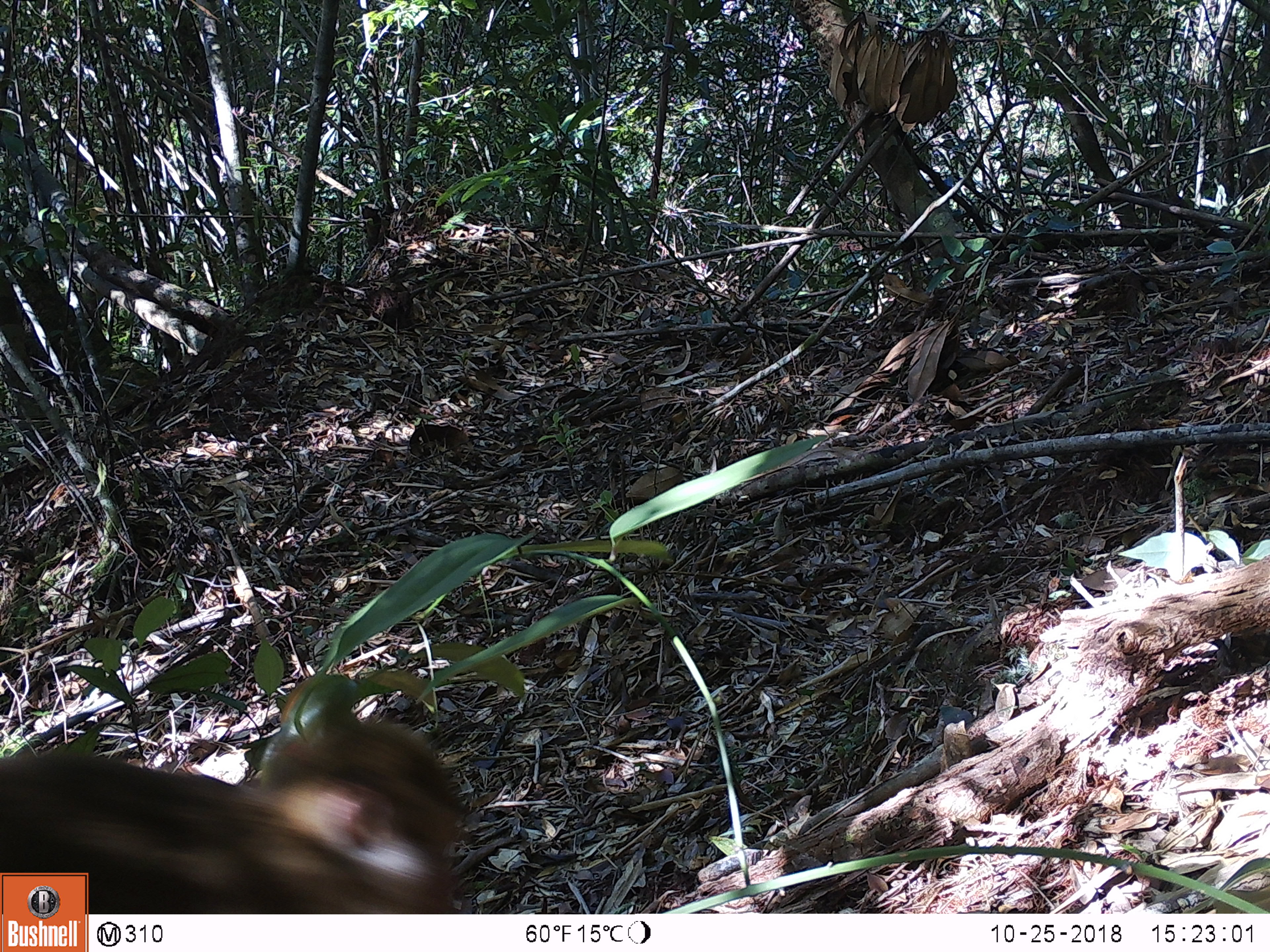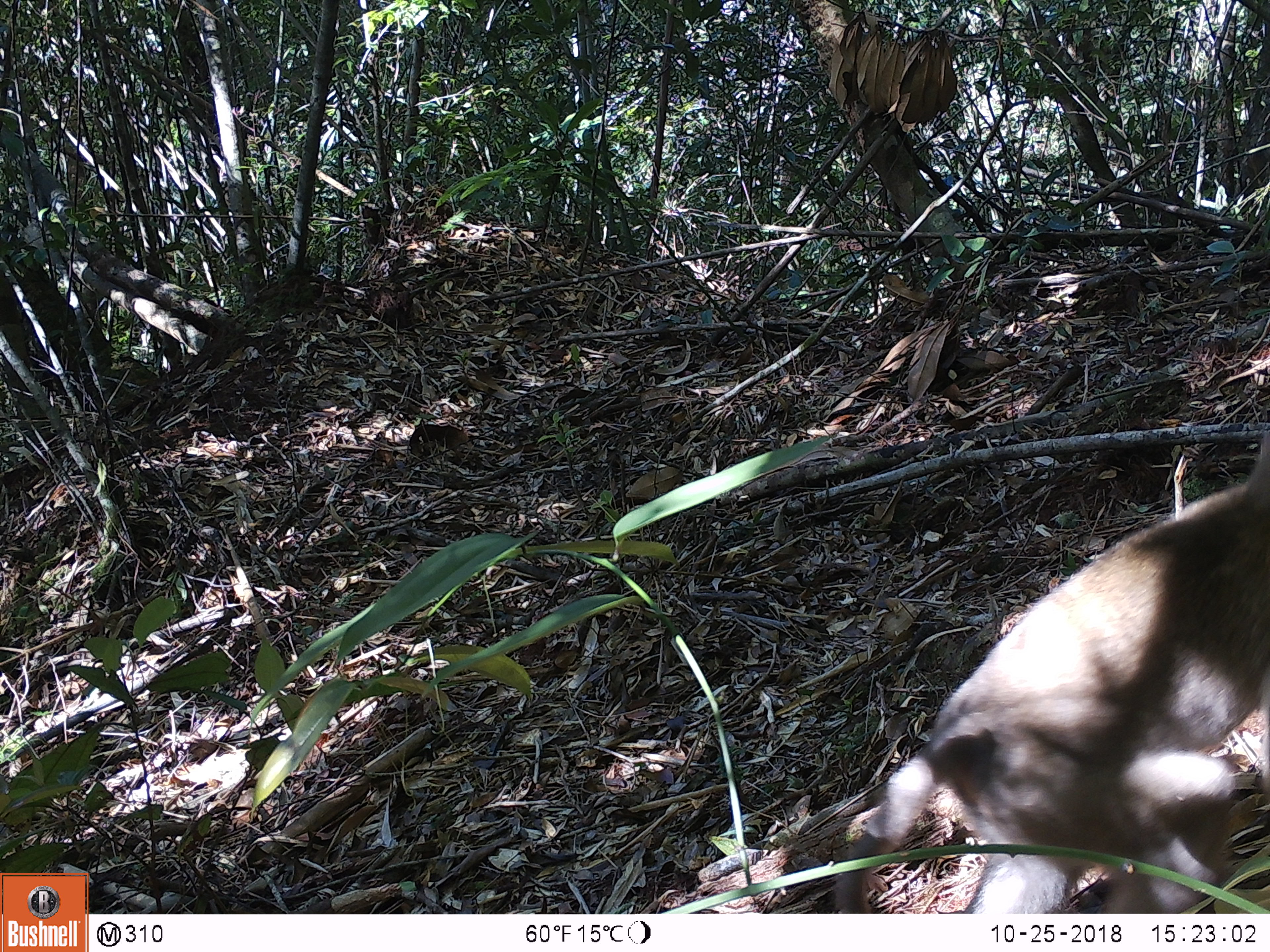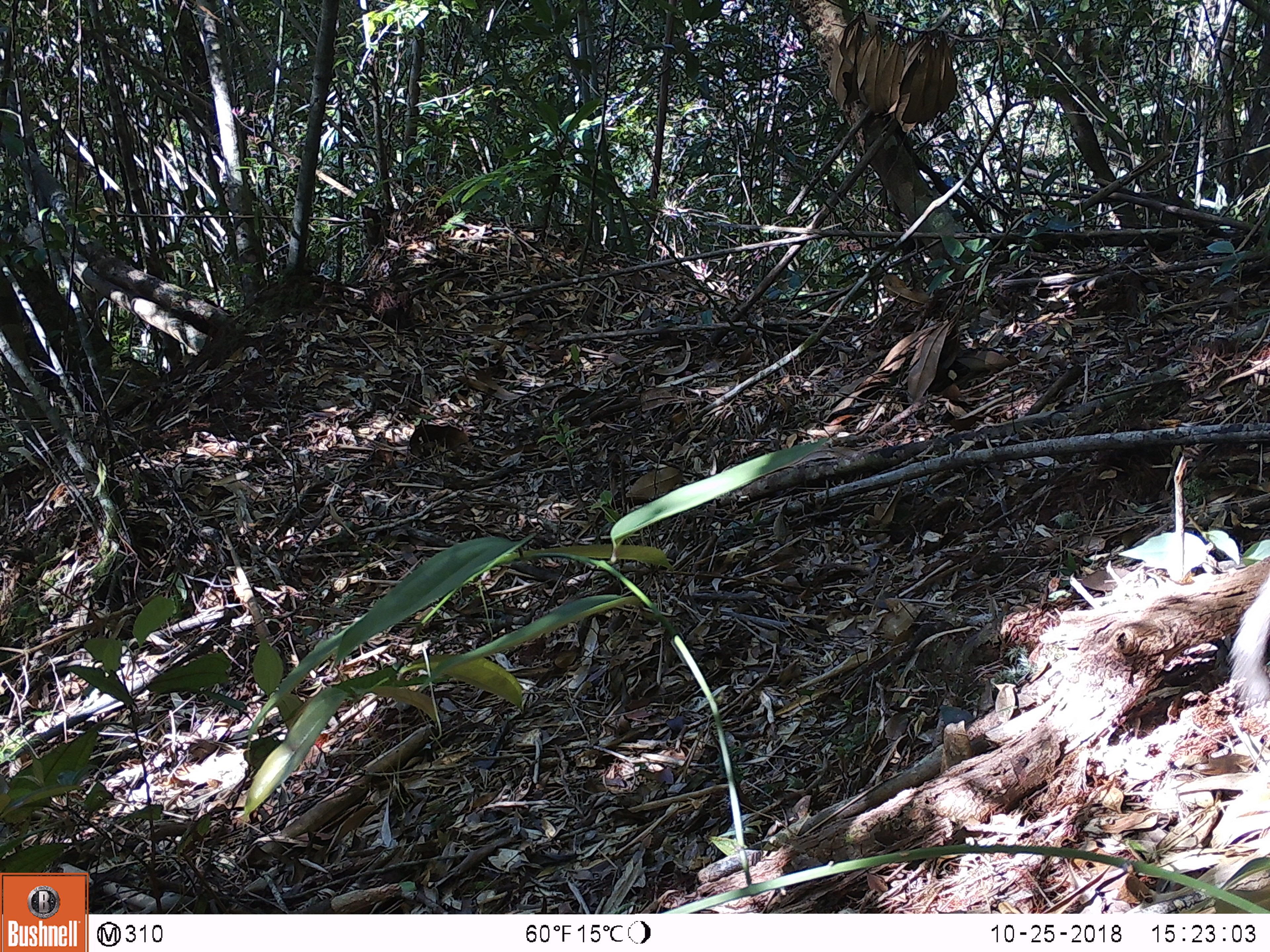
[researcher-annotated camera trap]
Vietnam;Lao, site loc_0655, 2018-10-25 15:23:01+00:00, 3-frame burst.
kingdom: Animalia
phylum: Chordata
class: Mammalia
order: Primates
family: Cercopithecidae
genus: Macaca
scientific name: Macaca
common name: macaques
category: assam or rhesus macaque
Assam or rhesus macaque (macaques) (Macaca). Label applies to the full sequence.